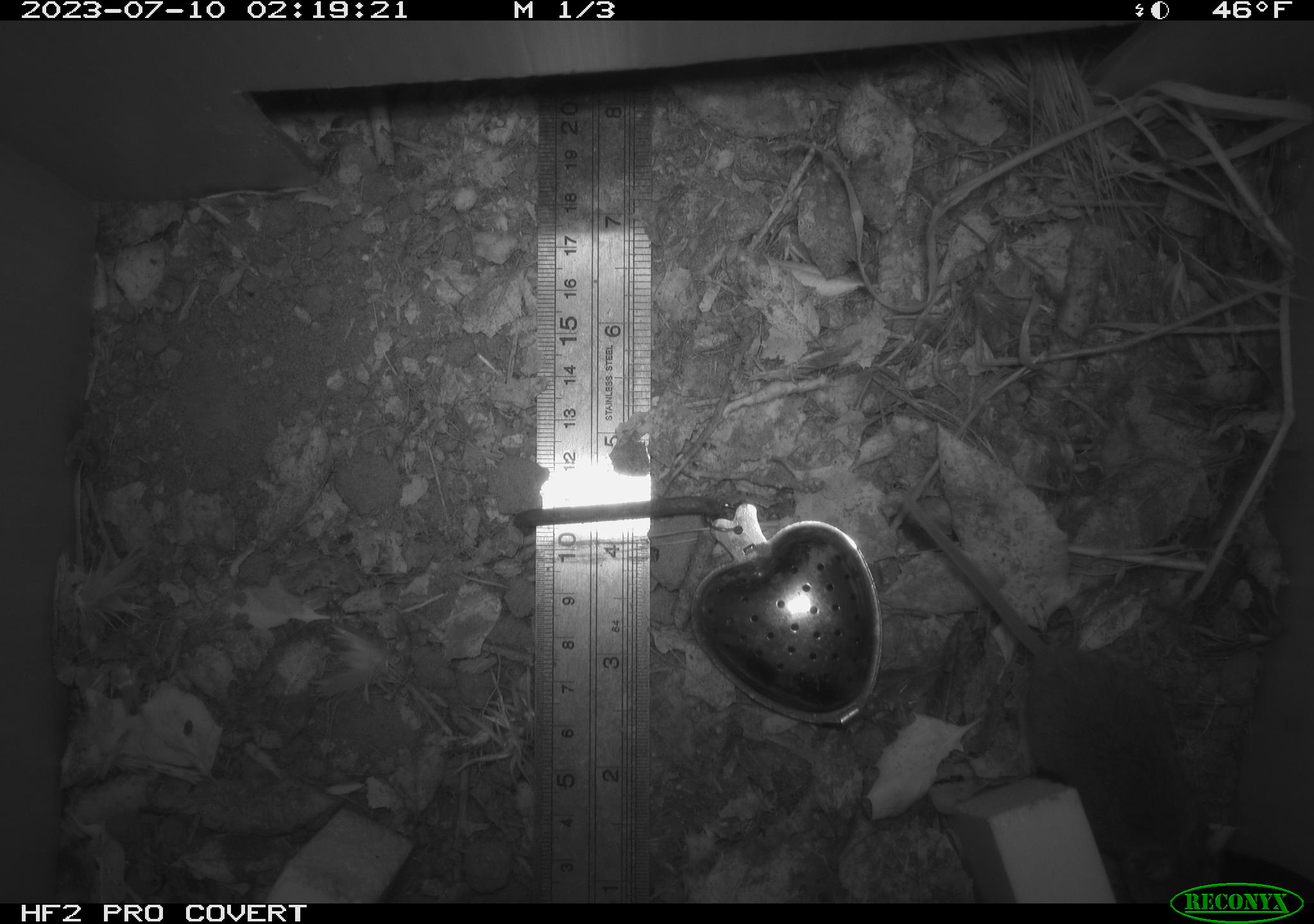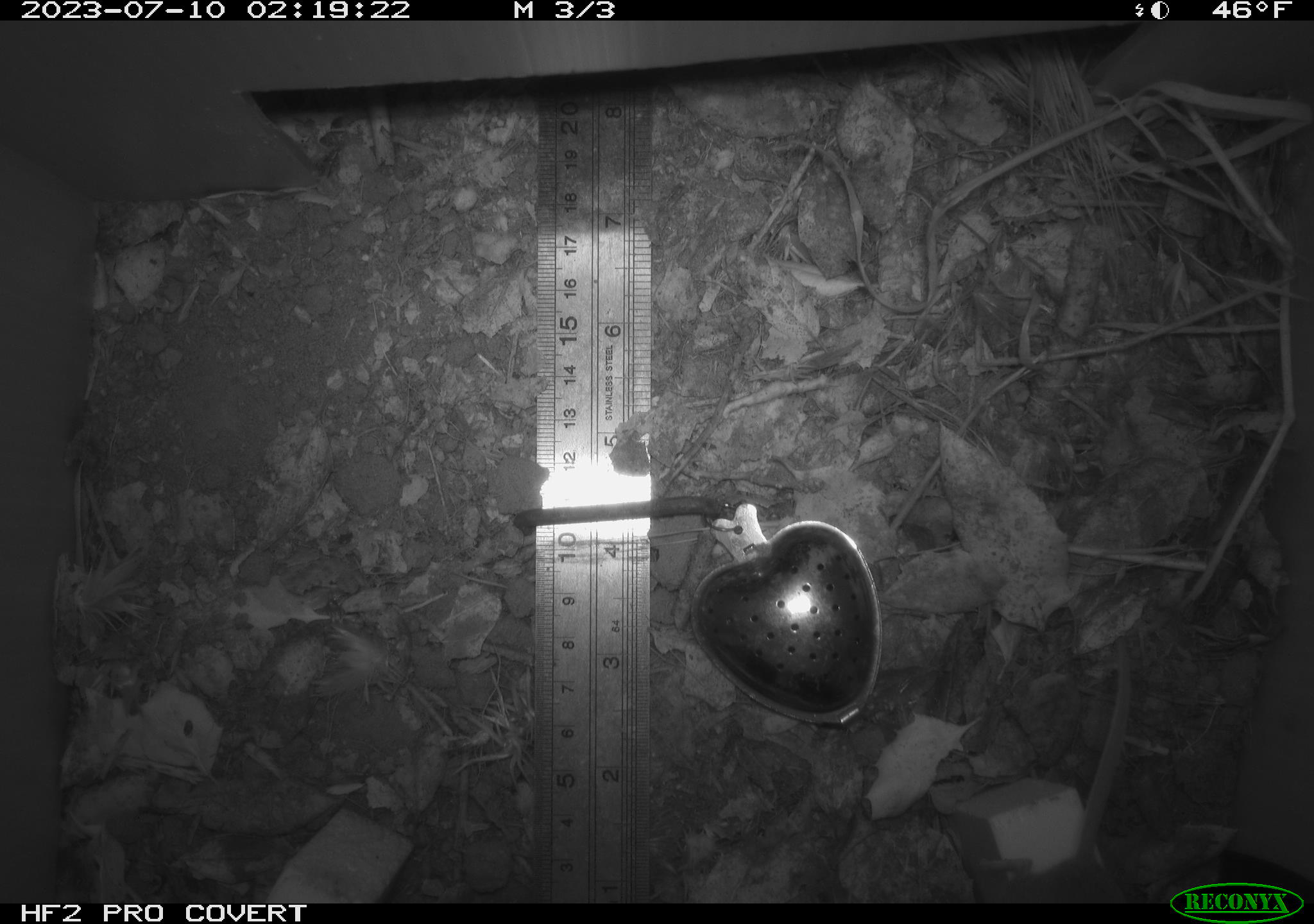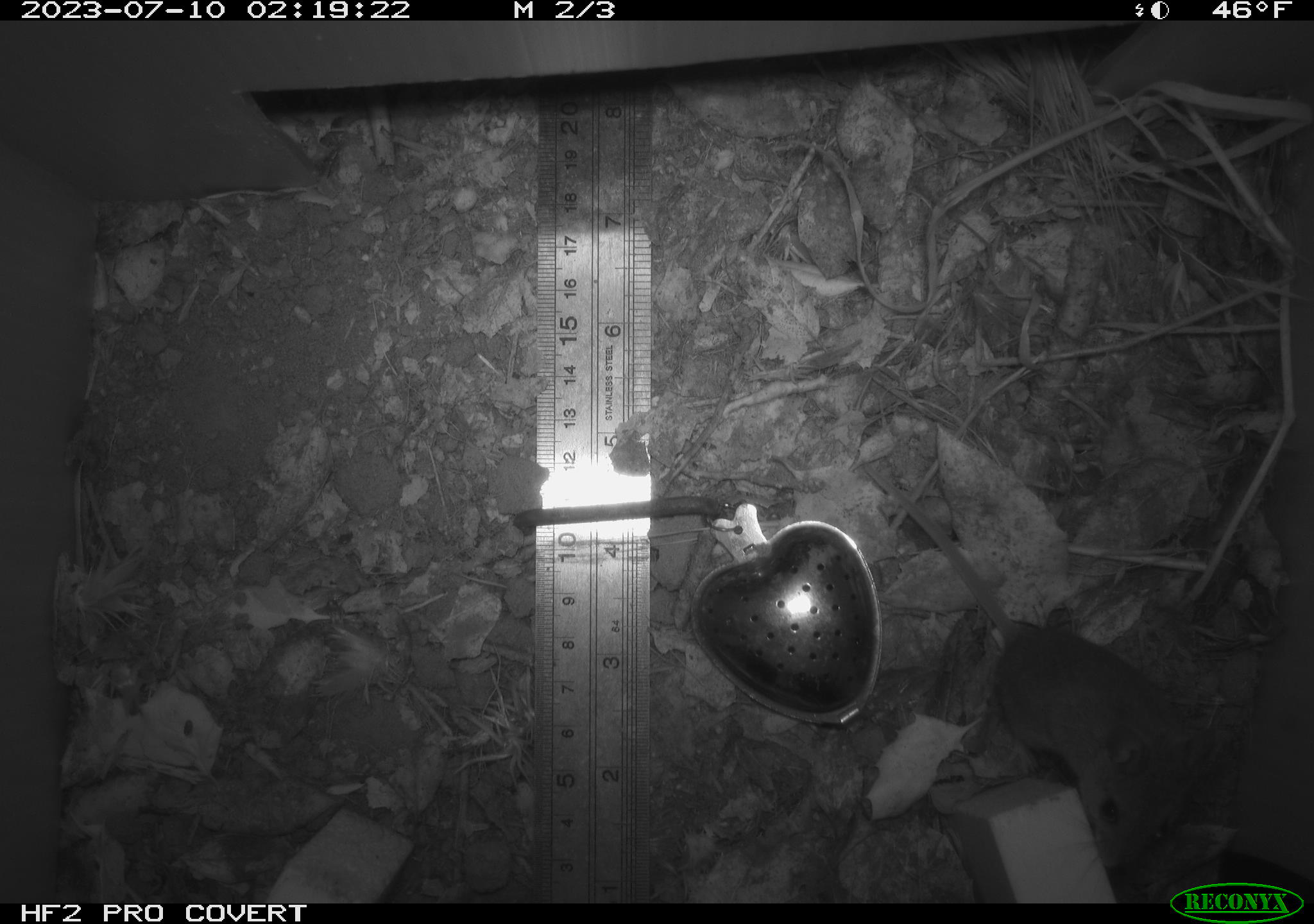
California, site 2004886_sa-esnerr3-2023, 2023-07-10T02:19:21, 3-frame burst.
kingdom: Animalia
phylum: Chordata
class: Mammalia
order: Rodentia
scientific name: Rodentia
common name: mouse species